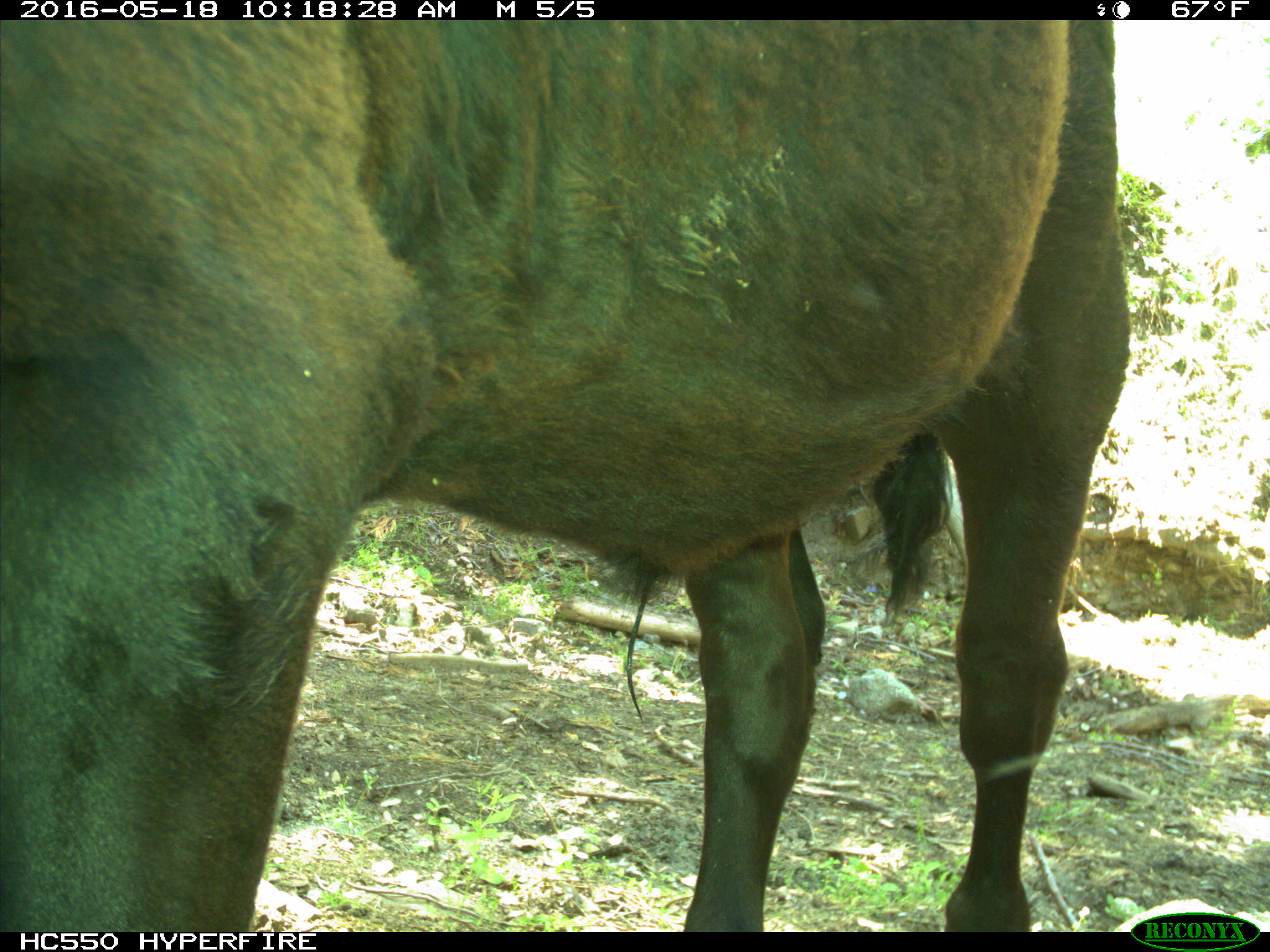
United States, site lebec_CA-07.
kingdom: Animalia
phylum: Chordata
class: Mammalia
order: Artiodactyla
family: Bovidae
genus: Bos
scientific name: Bos taurus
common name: domestic cow